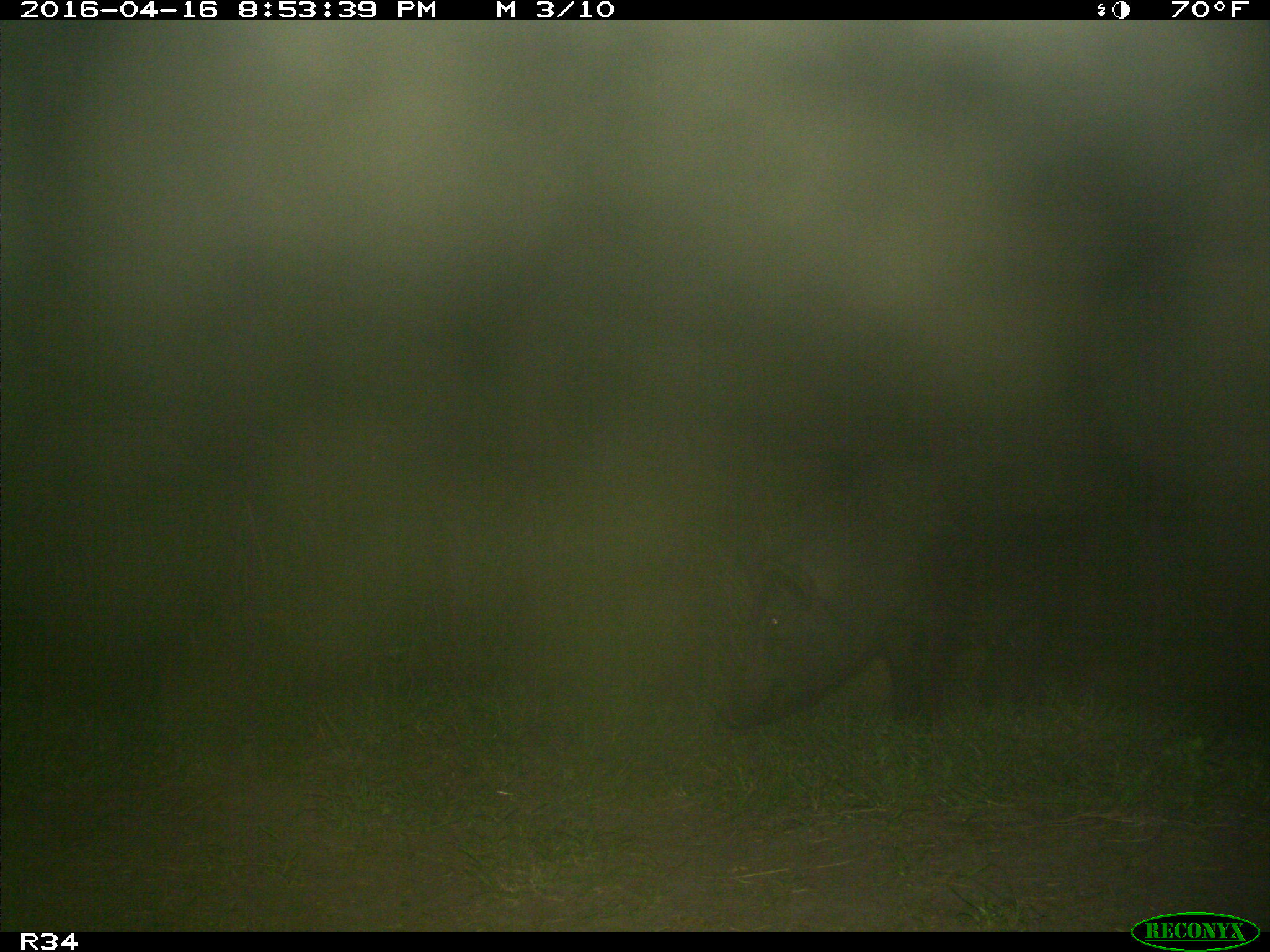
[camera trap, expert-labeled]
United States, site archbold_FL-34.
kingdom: Animalia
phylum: Chordata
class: Mammalia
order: Artiodactyla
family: Suidae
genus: Sus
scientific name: Sus scrofa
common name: wild boar